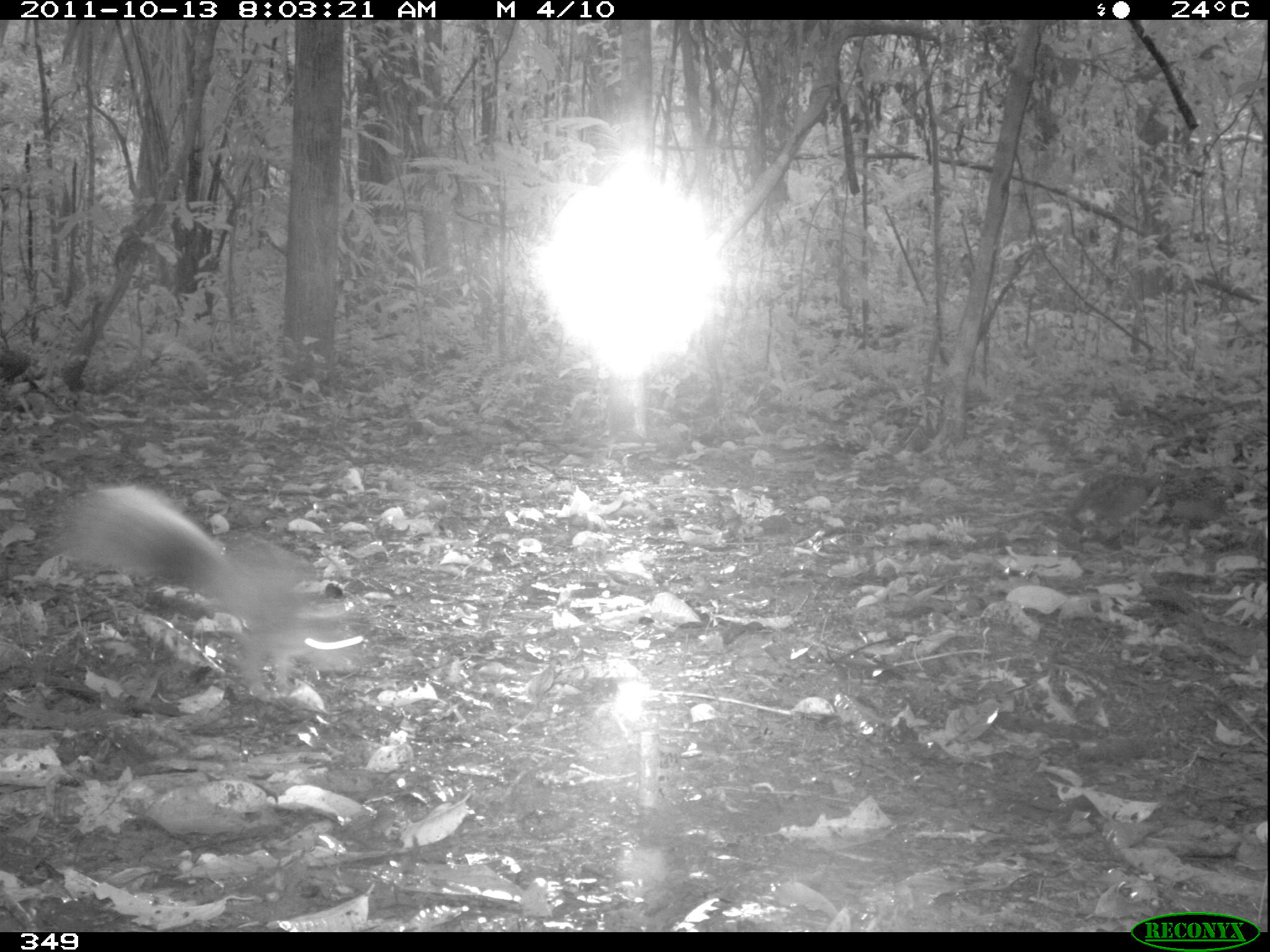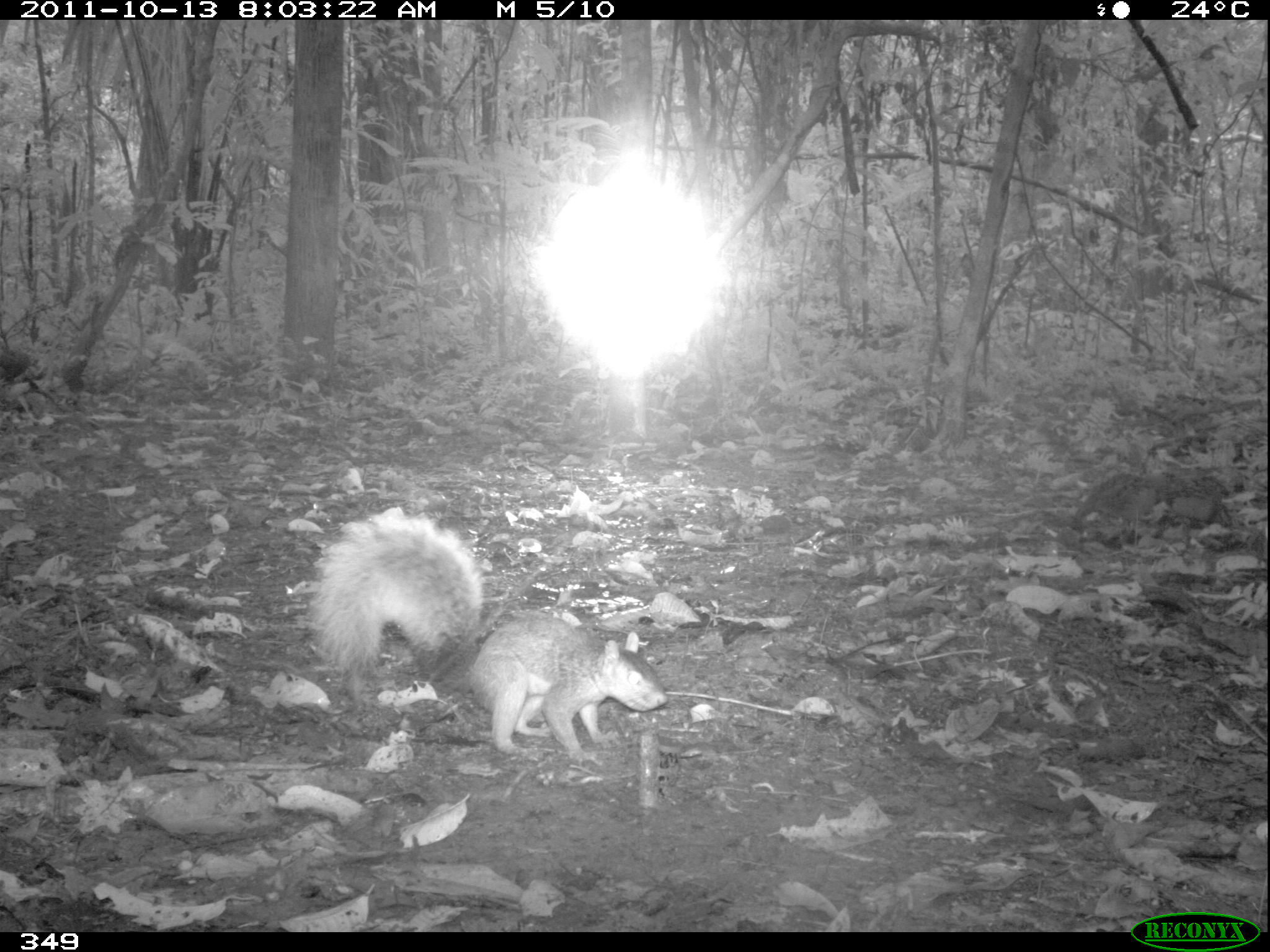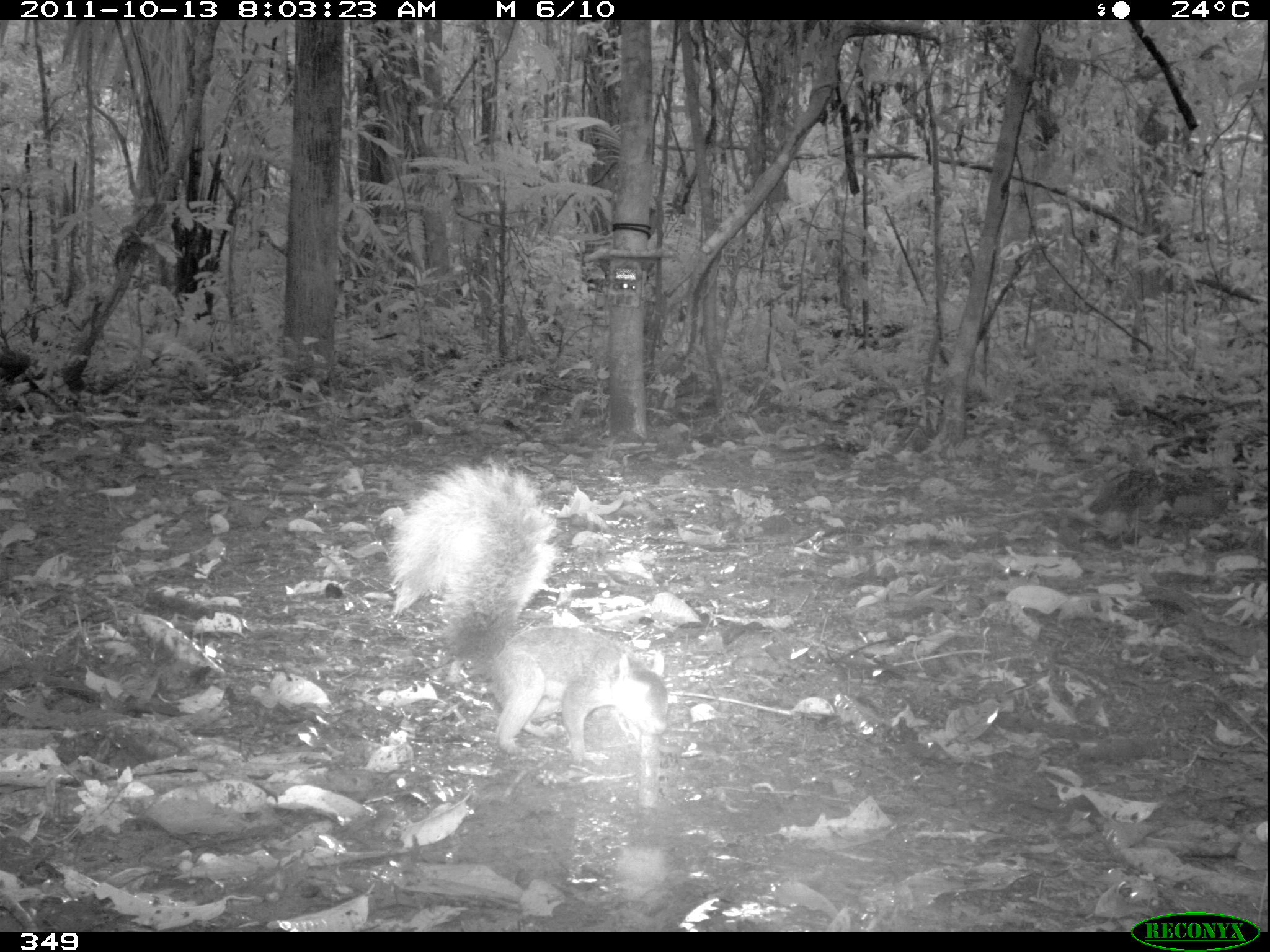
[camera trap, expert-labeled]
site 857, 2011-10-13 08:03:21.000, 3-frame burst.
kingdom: Animalia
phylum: Chordata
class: Mammalia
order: Rodentia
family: Sciuridae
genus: Sciurus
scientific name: Sciurus spadiceus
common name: southern amazon red squirrel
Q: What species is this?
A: Sciurus spadiceus (southern amazon red squirrel).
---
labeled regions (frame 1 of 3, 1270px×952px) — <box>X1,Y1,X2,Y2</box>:
sciurus spadiceus: <box>56,484,364,702</box>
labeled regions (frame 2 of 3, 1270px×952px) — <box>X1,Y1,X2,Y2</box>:
sciurus spadiceus: <box>311,507,664,765</box>